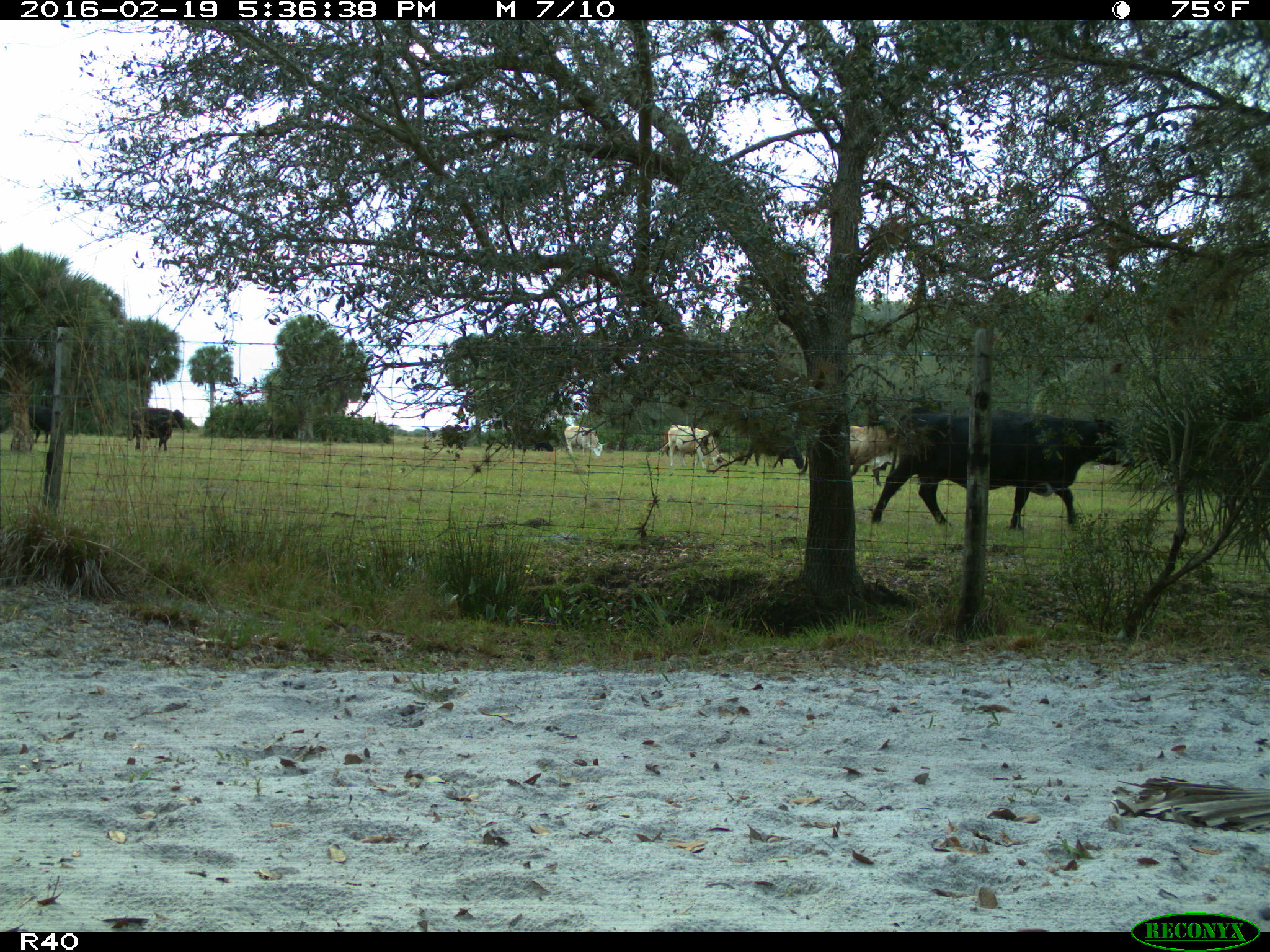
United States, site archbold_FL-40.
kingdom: Animalia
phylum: Chordata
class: Mammalia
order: Artiodactyla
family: Bovidae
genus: Bos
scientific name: Bos taurus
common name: domestic cow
Bos taurus (domestic cow).